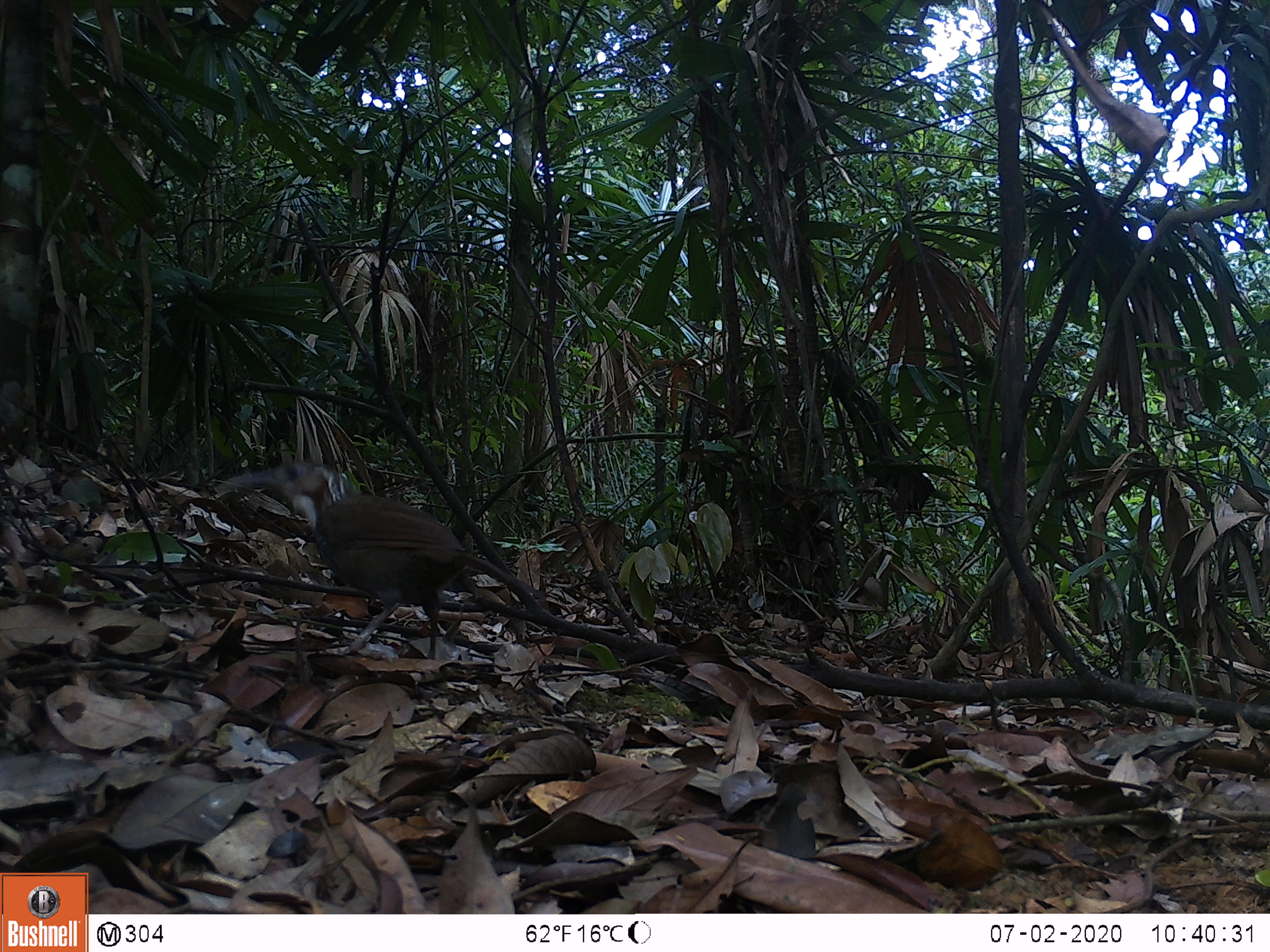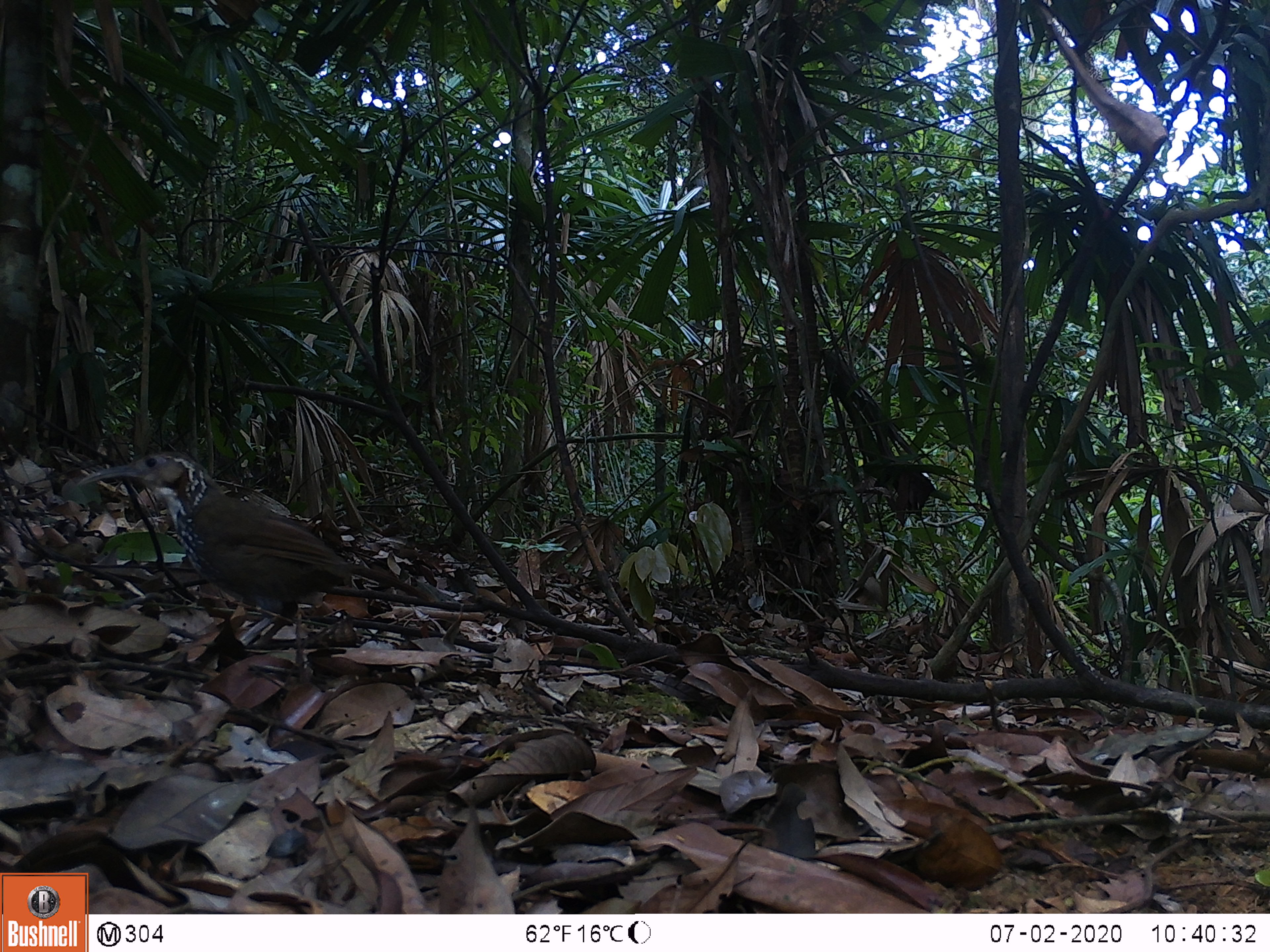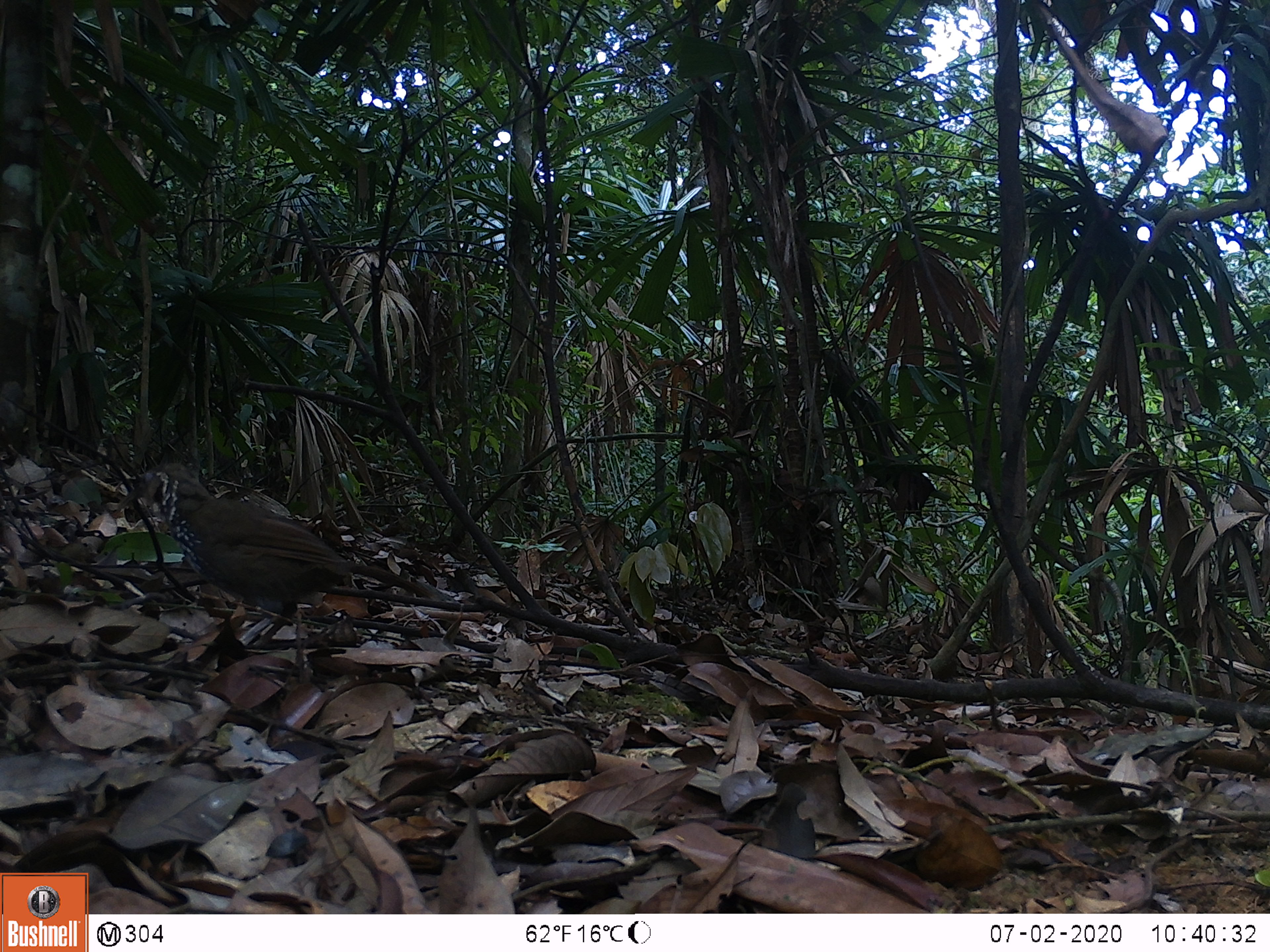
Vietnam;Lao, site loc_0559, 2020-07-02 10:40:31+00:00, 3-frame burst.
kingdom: Animalia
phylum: Chordata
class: Aves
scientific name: Aves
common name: bird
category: unidentified bird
Unidentified bird (bird) (Aves). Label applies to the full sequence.